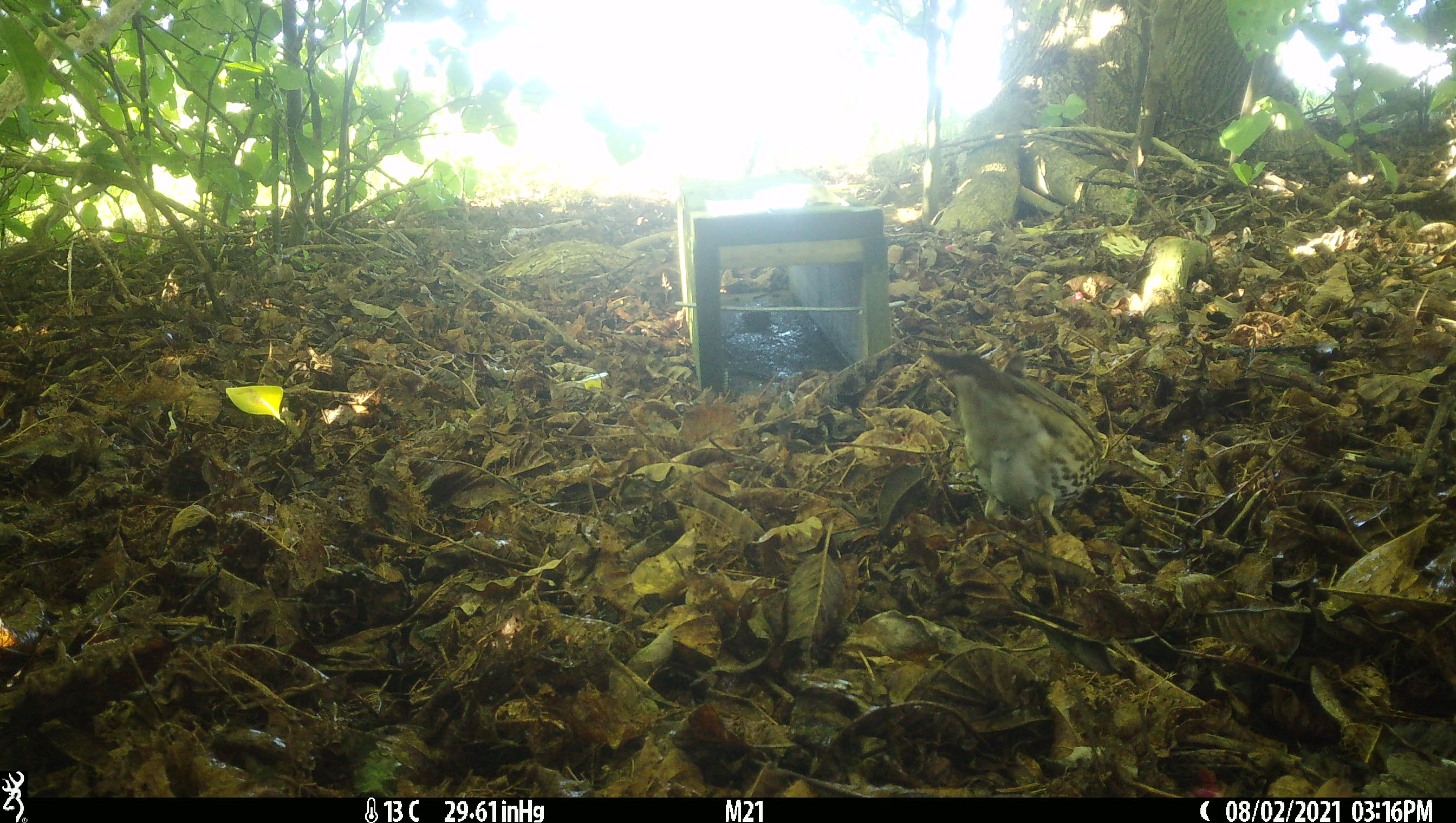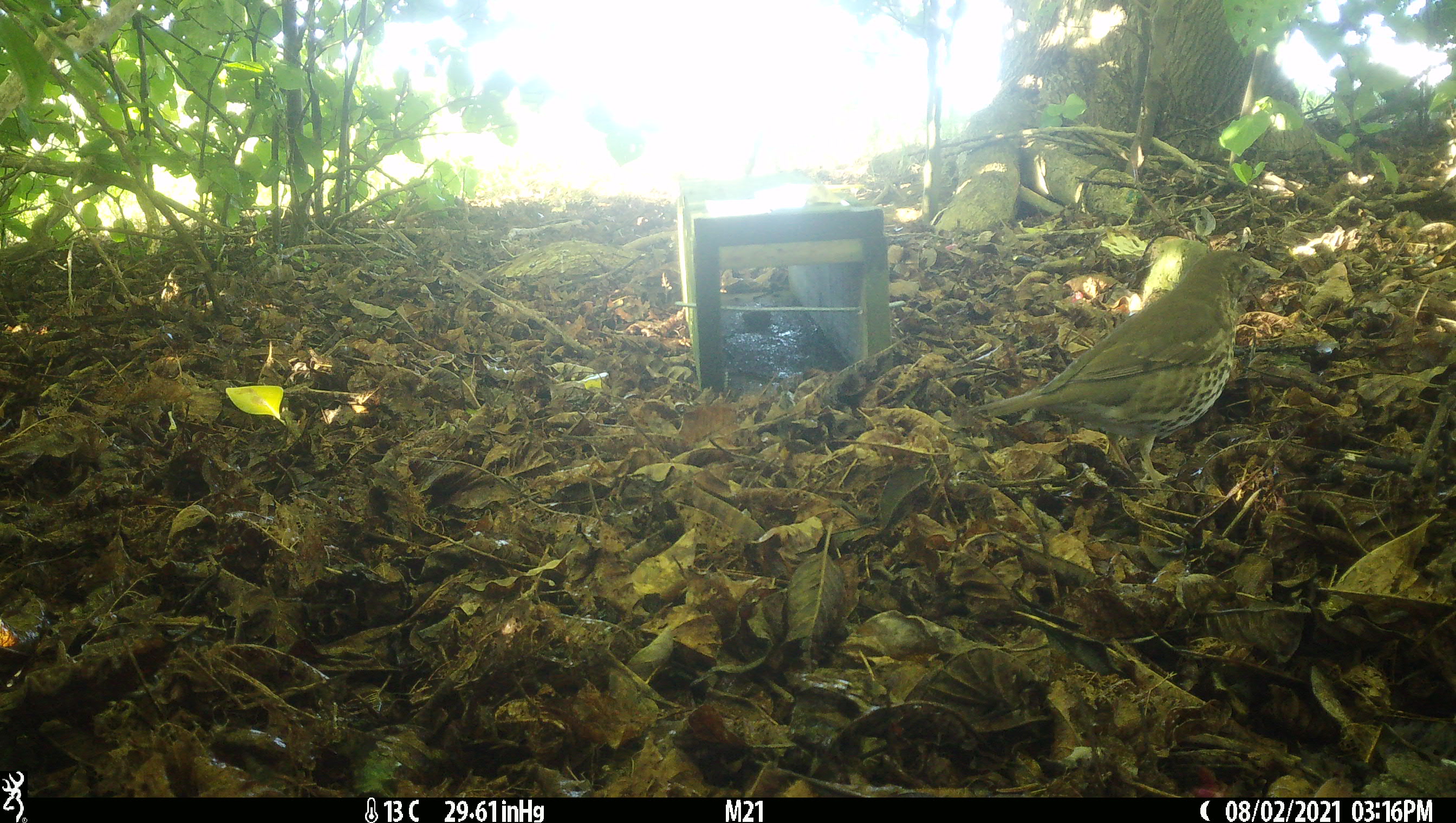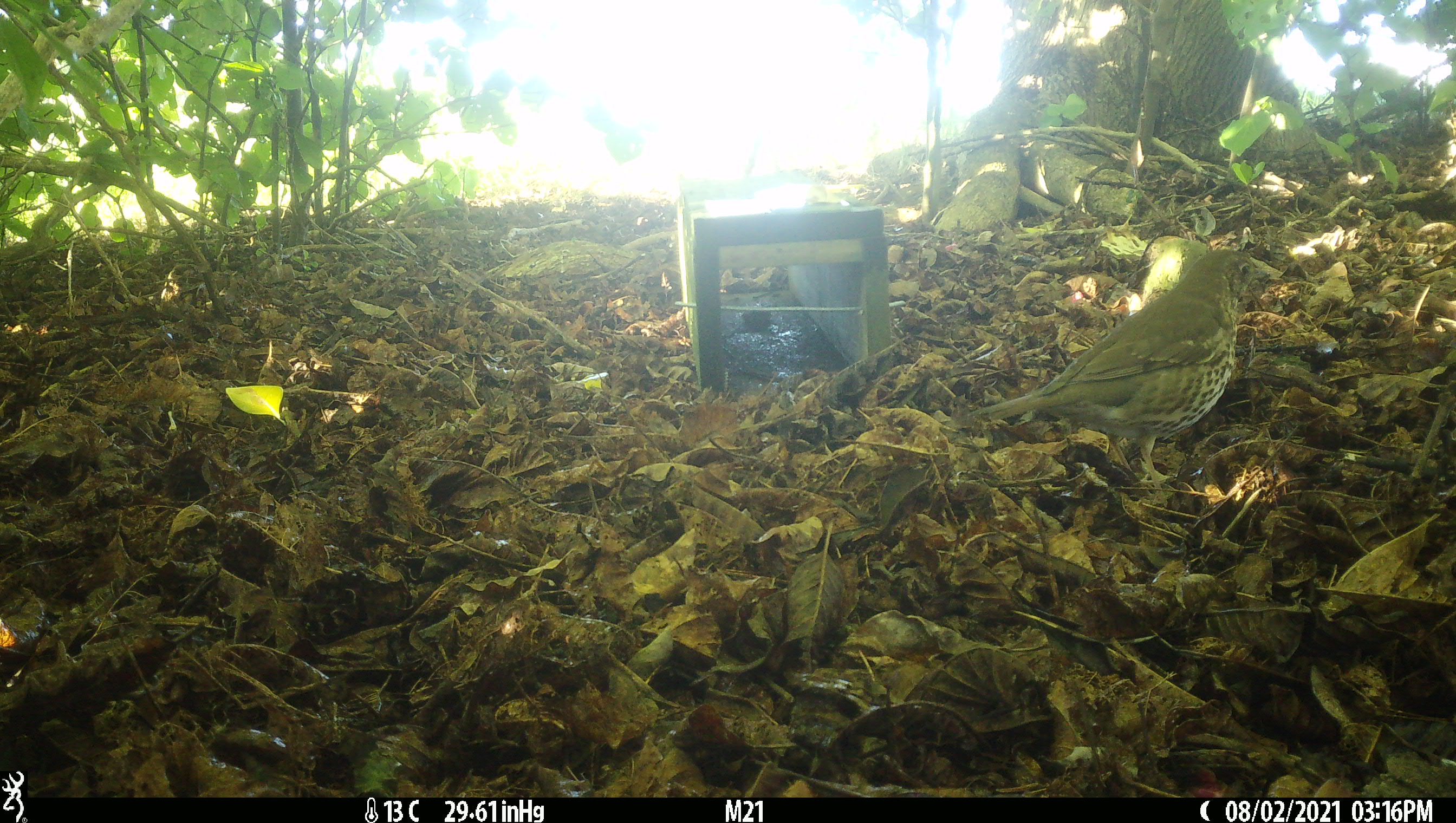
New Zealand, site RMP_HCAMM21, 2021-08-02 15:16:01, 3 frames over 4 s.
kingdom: Animalia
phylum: Chordata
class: Aves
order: Passeriformes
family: Turdidae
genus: Turdus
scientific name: Turdus philomelos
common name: song thrush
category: thrush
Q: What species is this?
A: Thrush (song thrush) (Turdus philomelos).